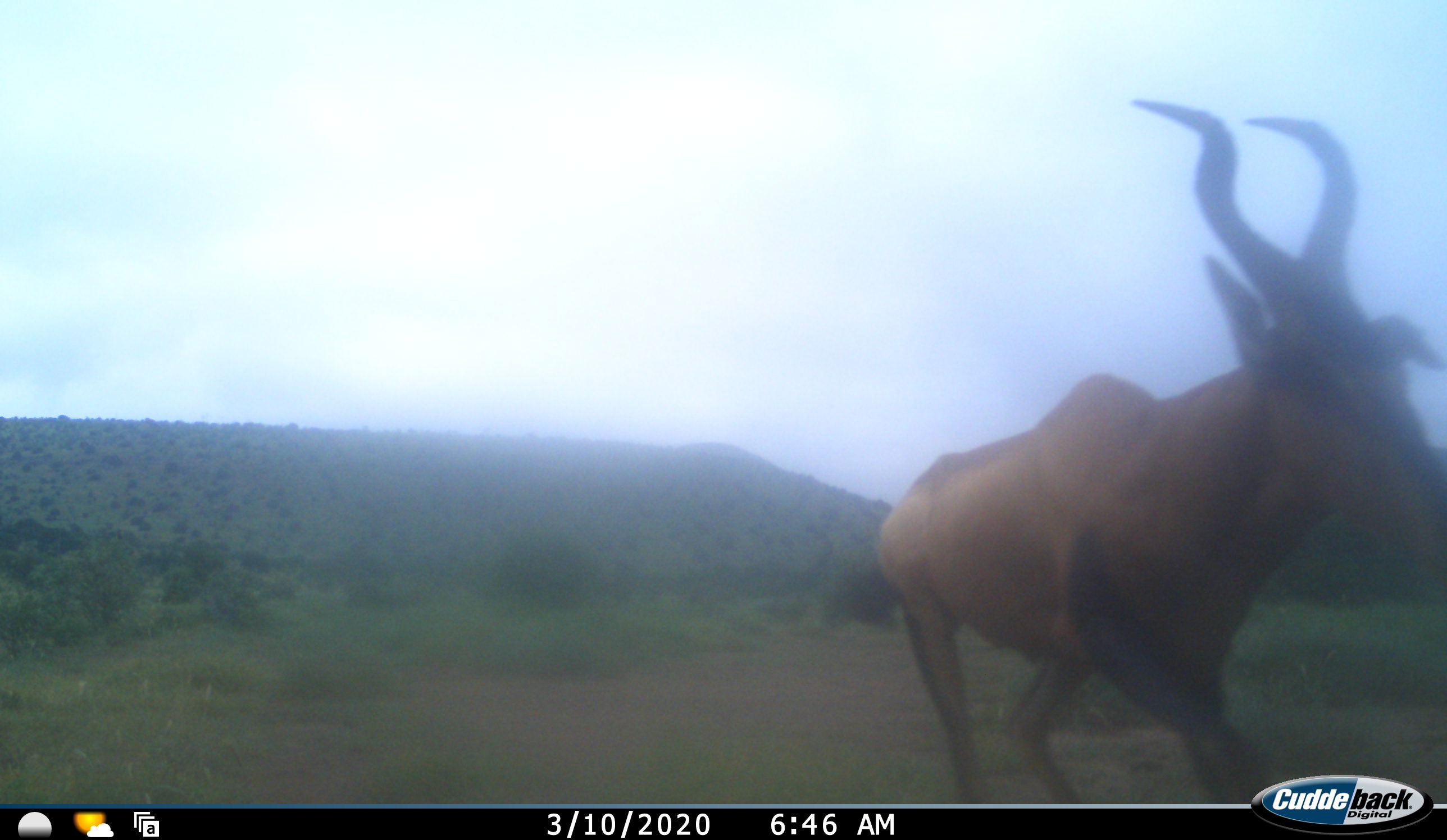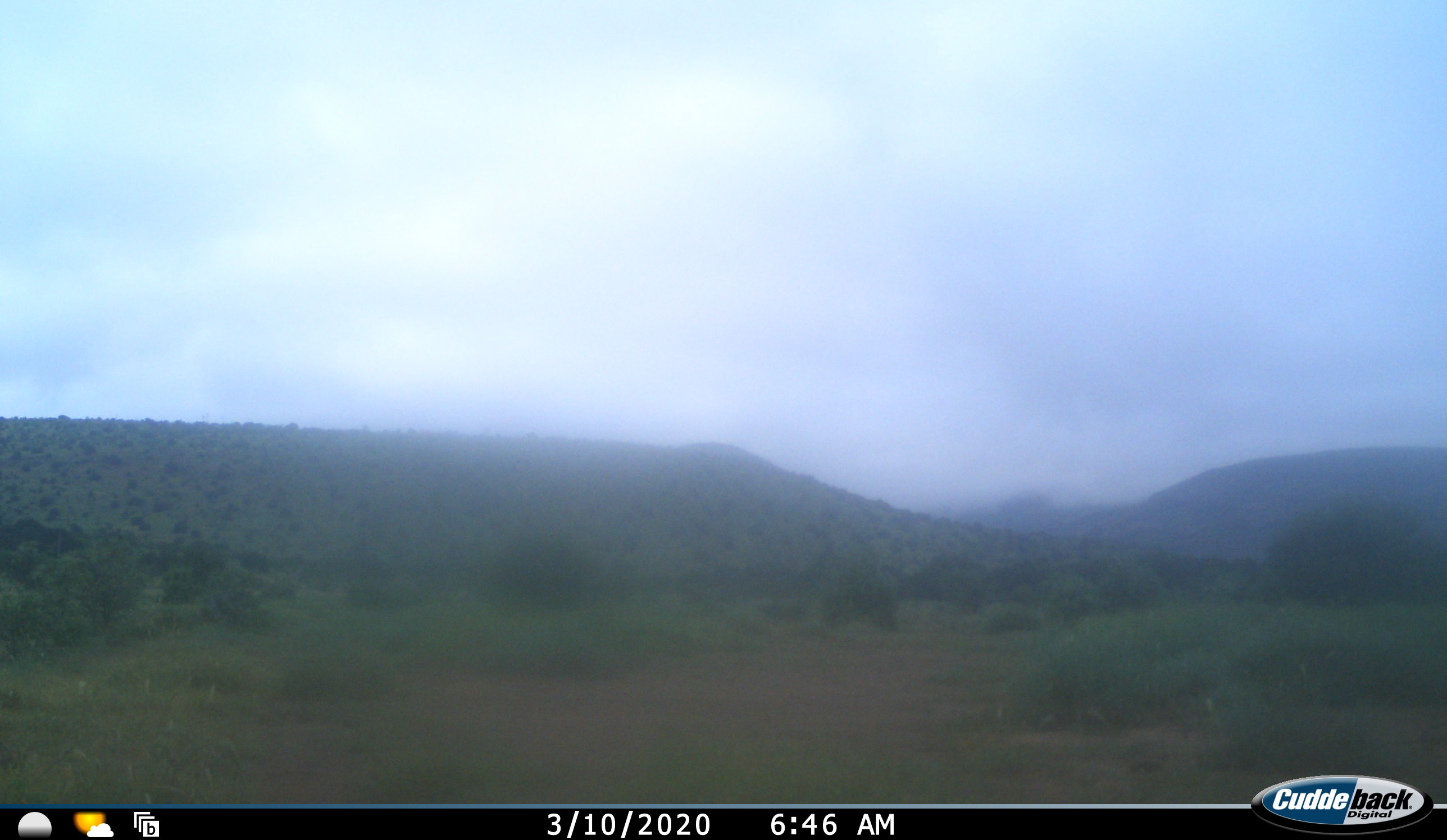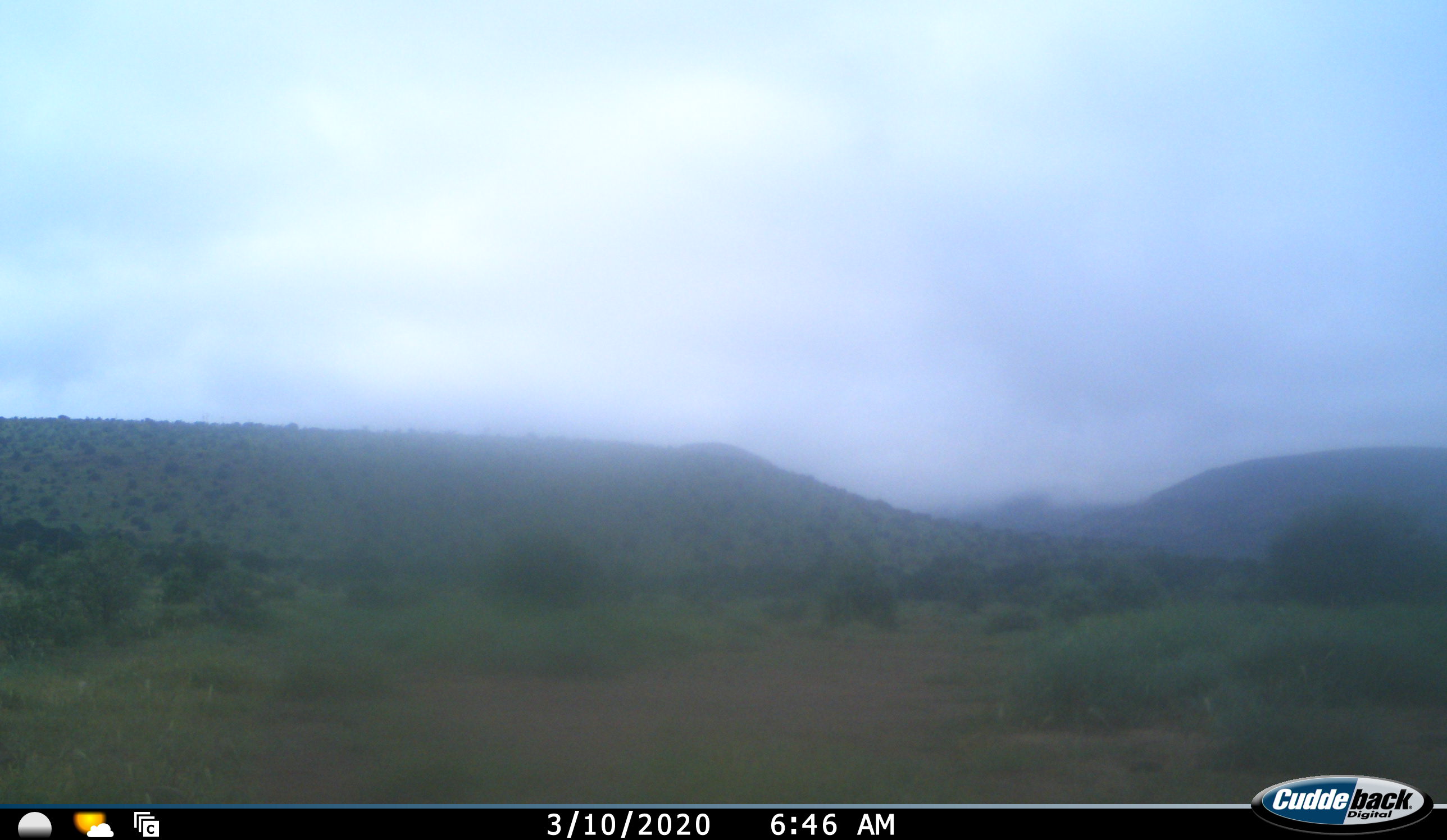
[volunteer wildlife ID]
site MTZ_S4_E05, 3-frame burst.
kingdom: Animalia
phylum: Chordata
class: Mammalia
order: Artiodactyla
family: Bovidae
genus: Alcelaphus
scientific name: Alcelaphus buselaphus caama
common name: red hartebeest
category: hartebeestred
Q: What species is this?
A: Hartebeestred (red hartebeest) (Alcelaphus buselaphus caama).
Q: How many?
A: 1.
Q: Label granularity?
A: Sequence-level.